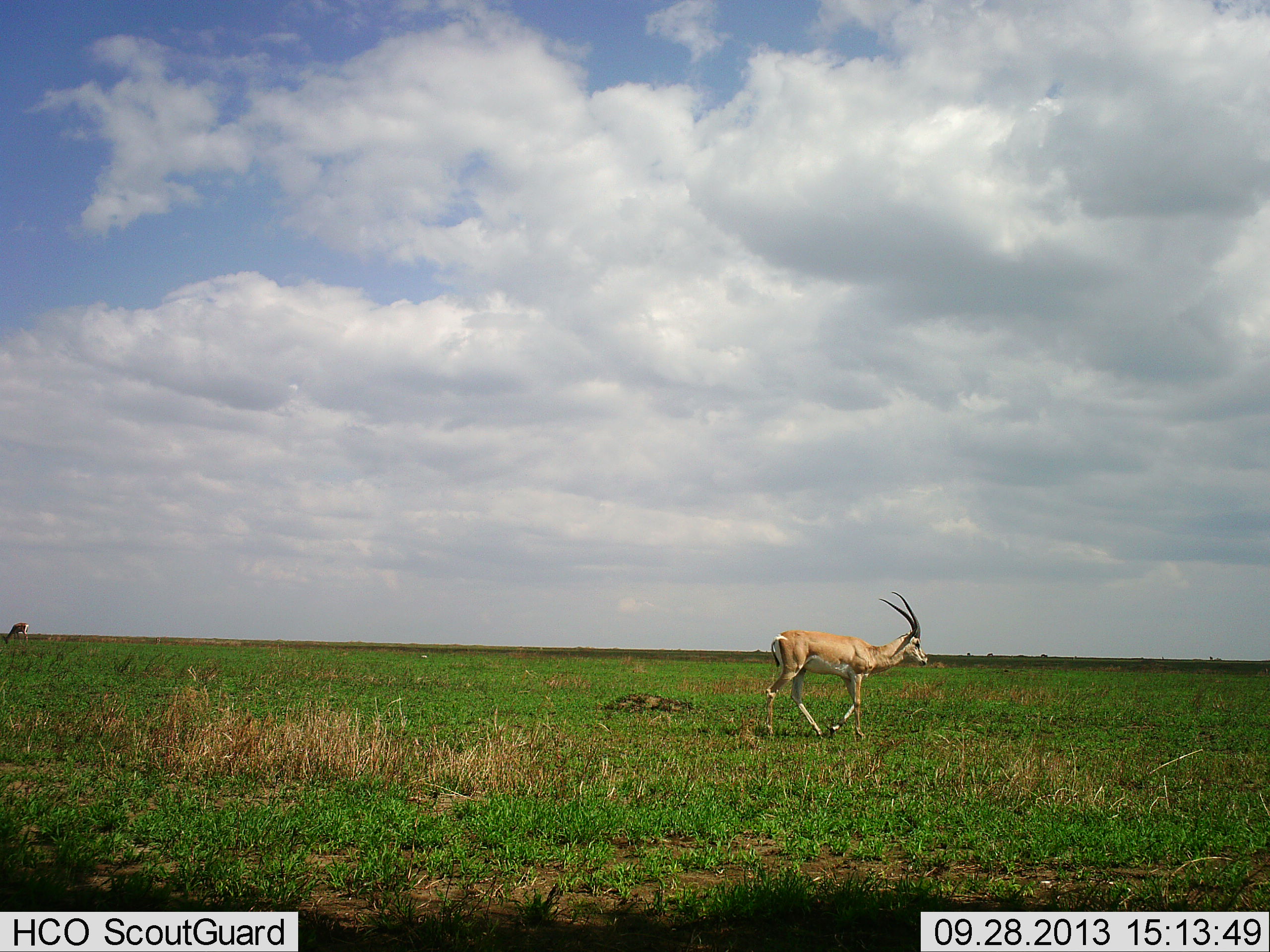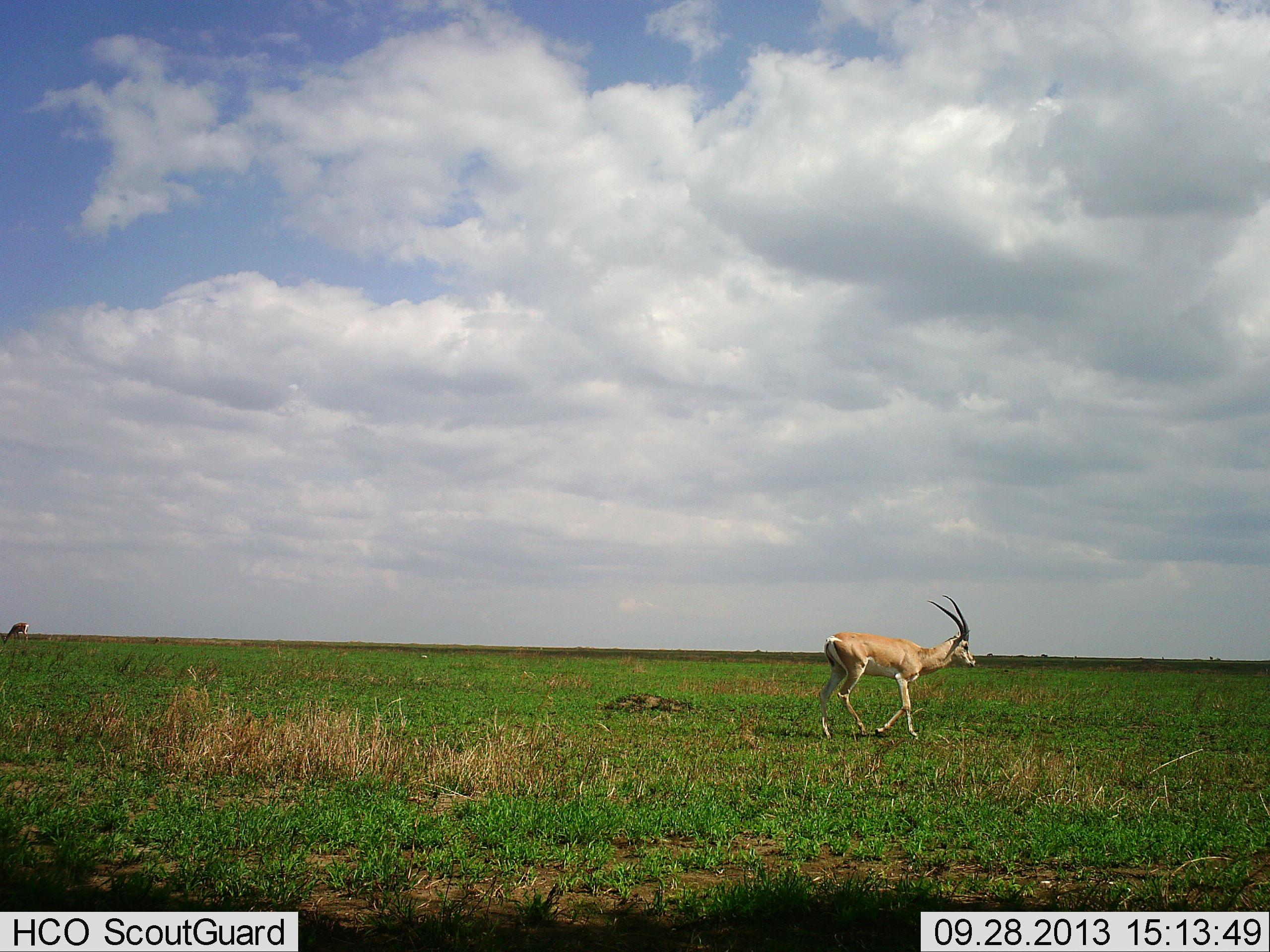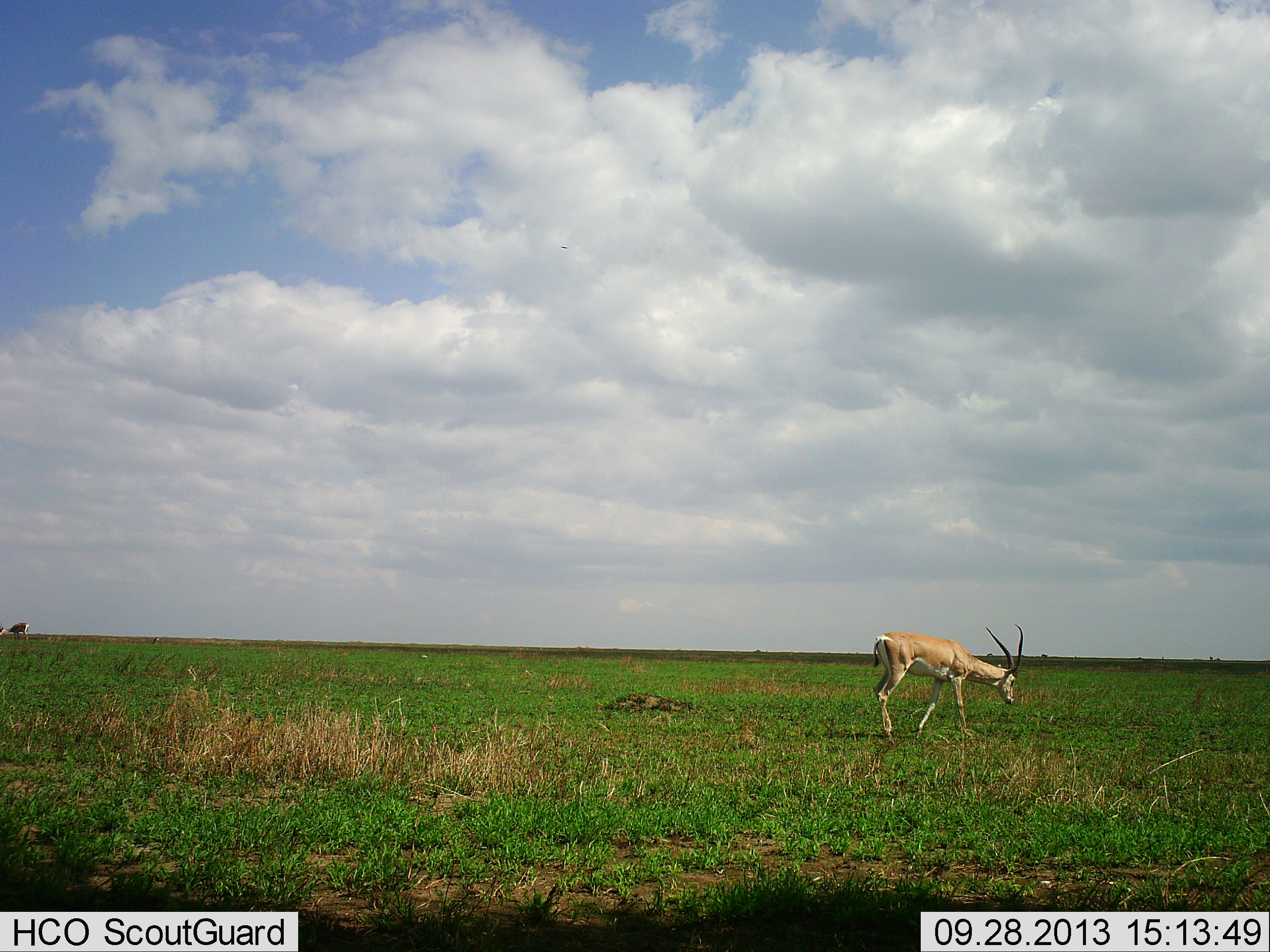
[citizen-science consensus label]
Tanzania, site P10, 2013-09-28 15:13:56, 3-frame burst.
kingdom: Animalia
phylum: Chordata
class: Mammalia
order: Artiodactyla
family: Bovidae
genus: Nanger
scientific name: Nanger granti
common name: grant's gazelle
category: gazellegrants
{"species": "gazellegrants (grant's gazelle) (Nanger granti)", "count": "1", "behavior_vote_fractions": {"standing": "22%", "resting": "0%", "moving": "93%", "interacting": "0%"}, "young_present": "0%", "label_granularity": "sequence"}